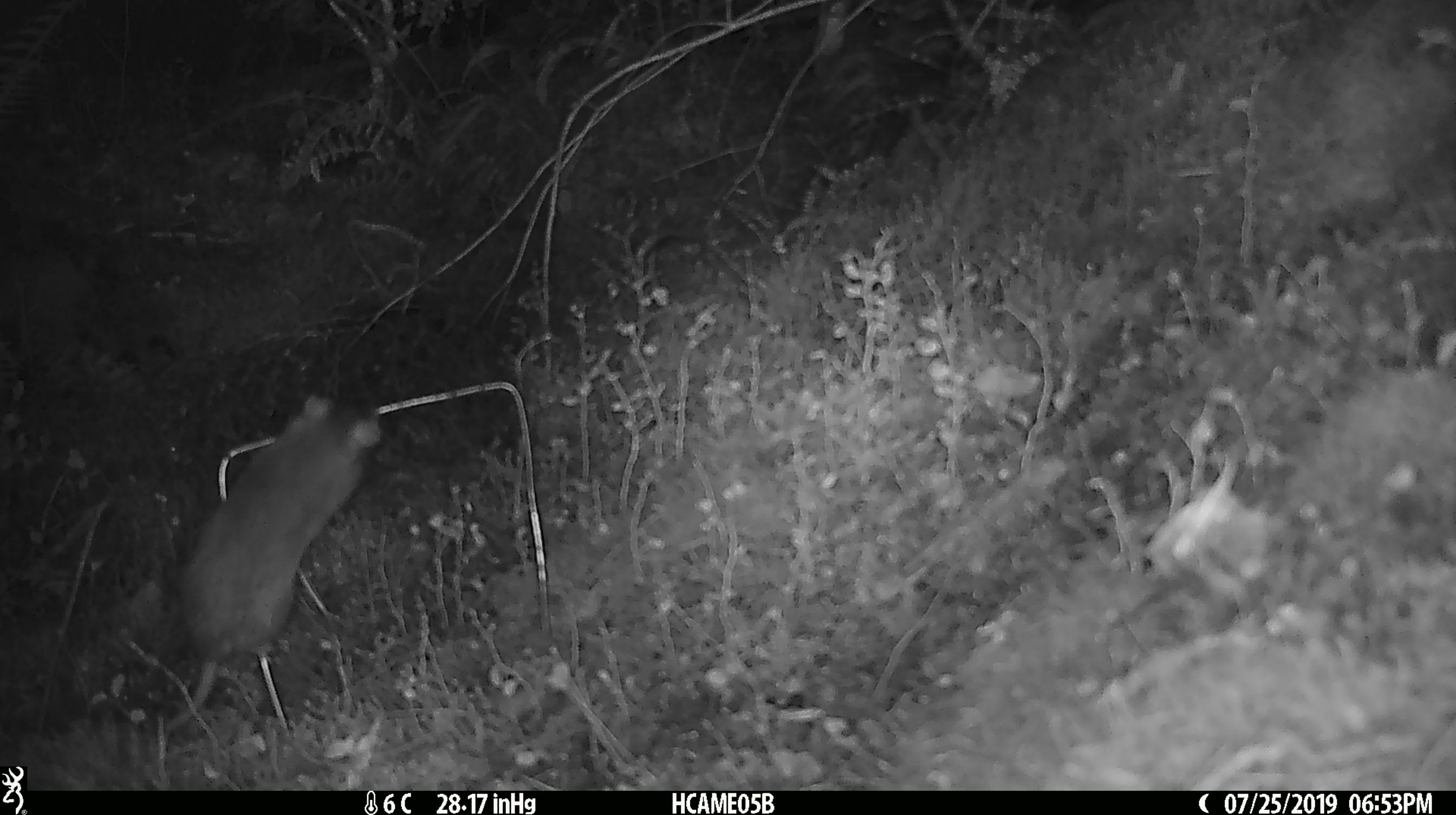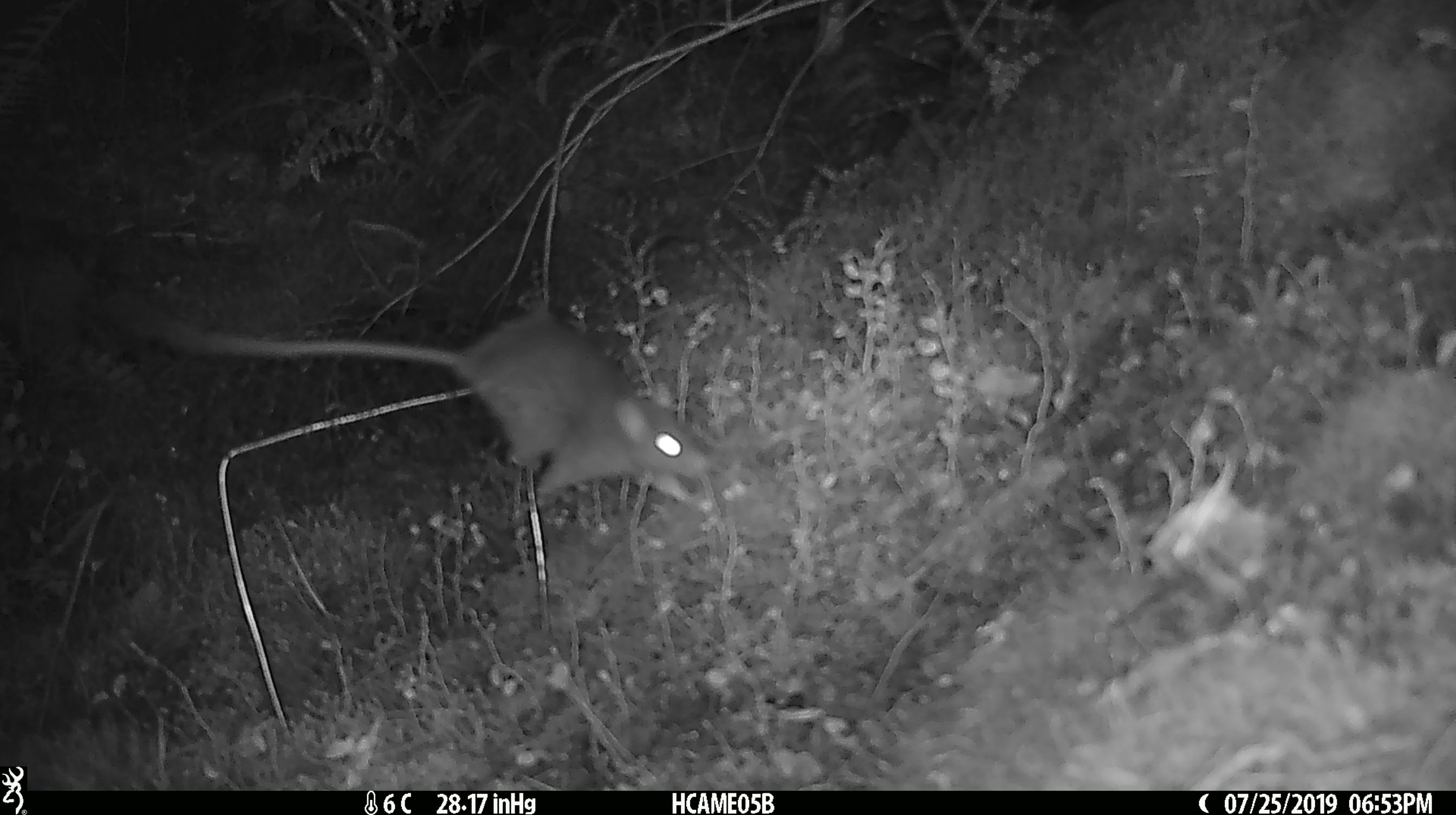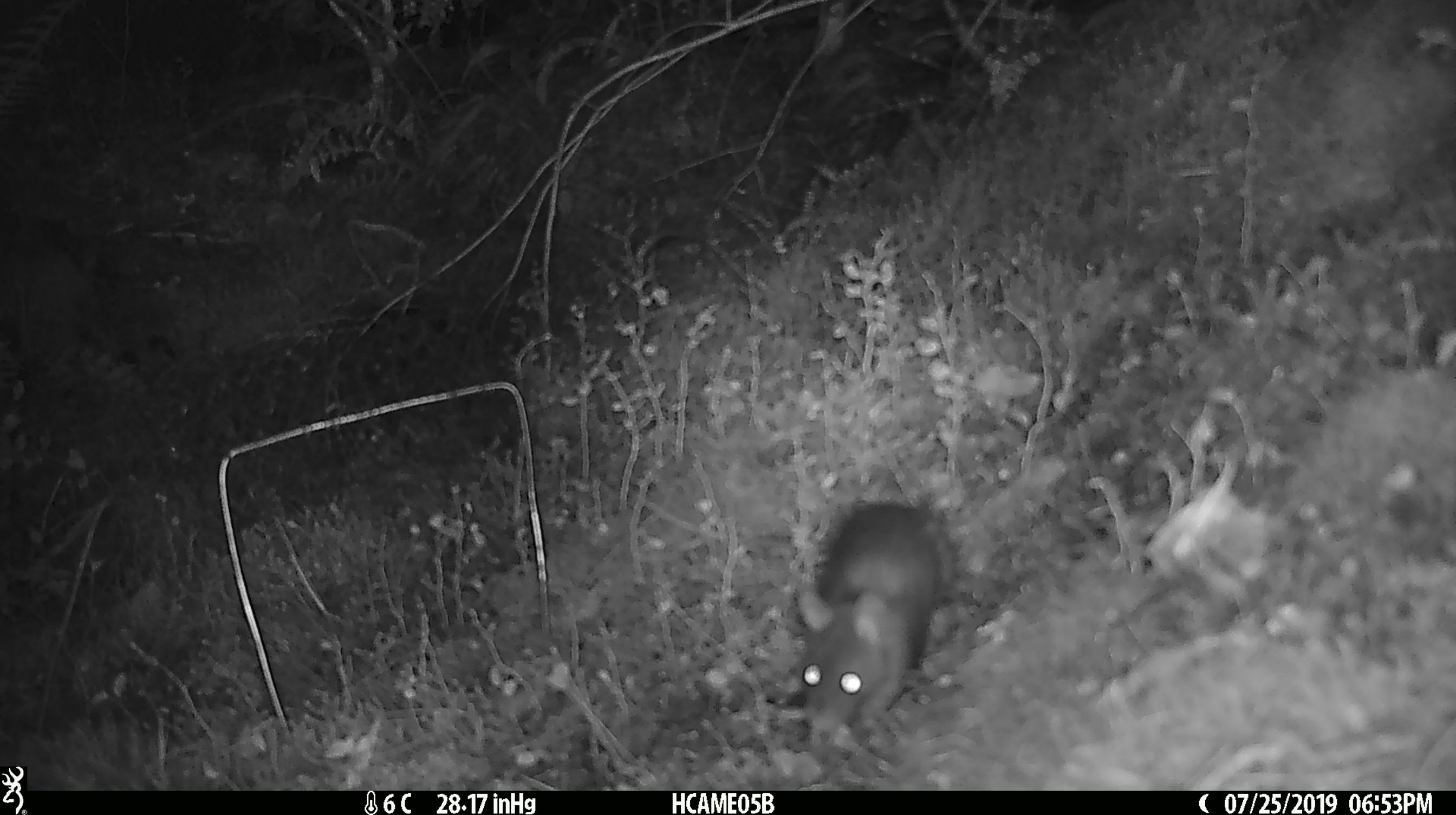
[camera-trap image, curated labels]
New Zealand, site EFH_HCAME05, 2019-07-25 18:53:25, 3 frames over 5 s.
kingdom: Animalia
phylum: Chordata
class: Mammalia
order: Rodentia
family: Muridae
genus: Rattus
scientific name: Rattus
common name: rat